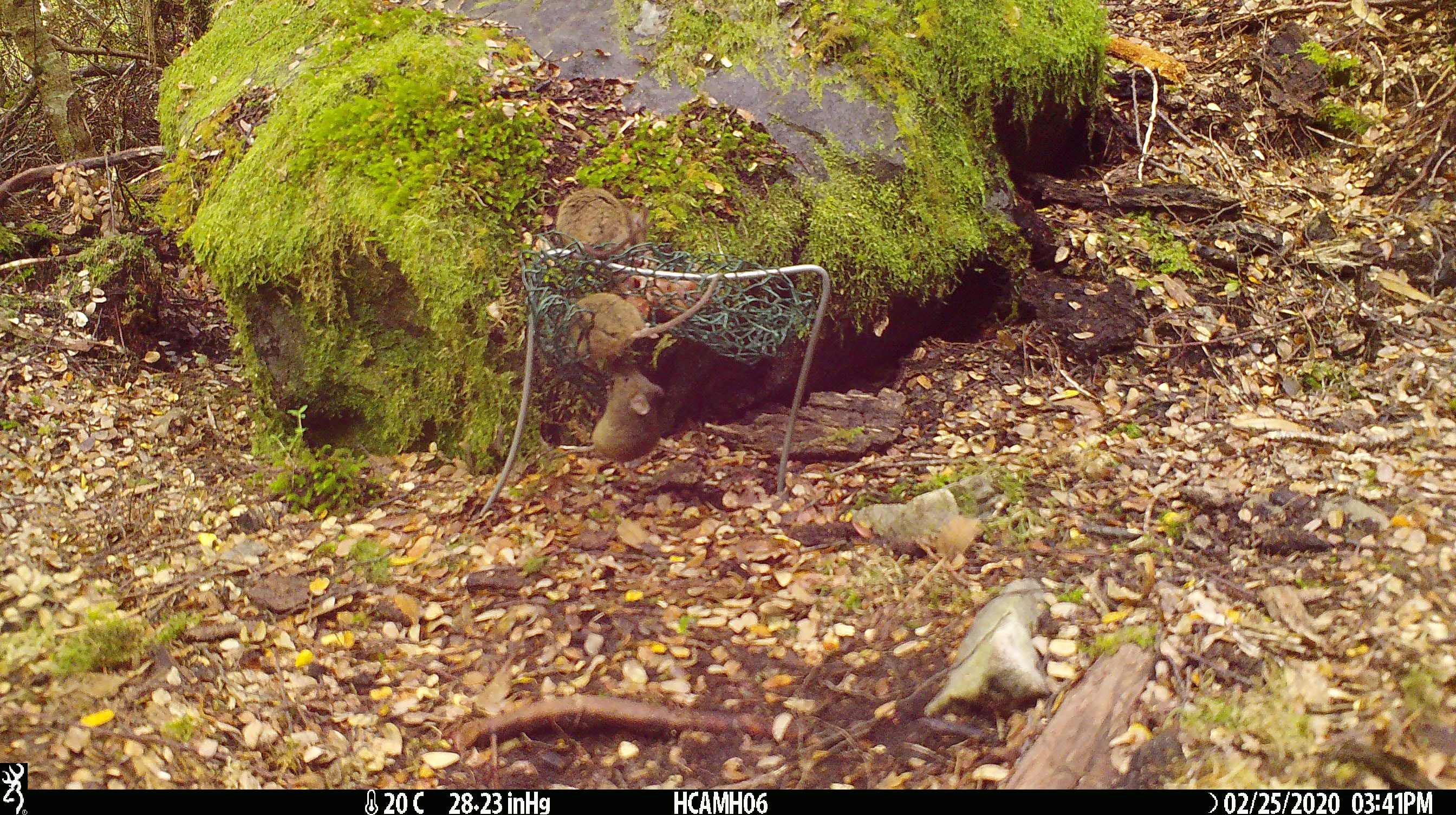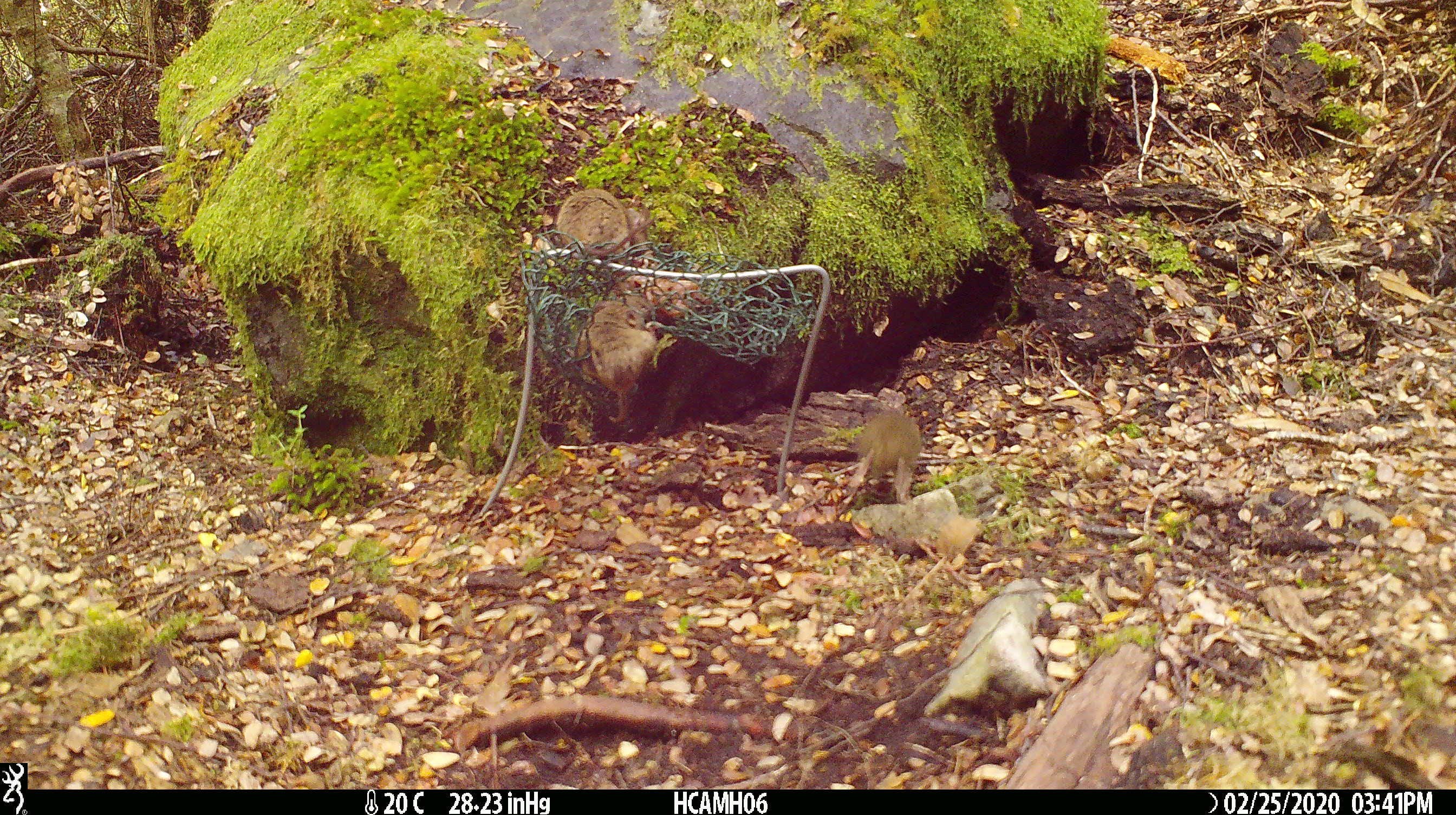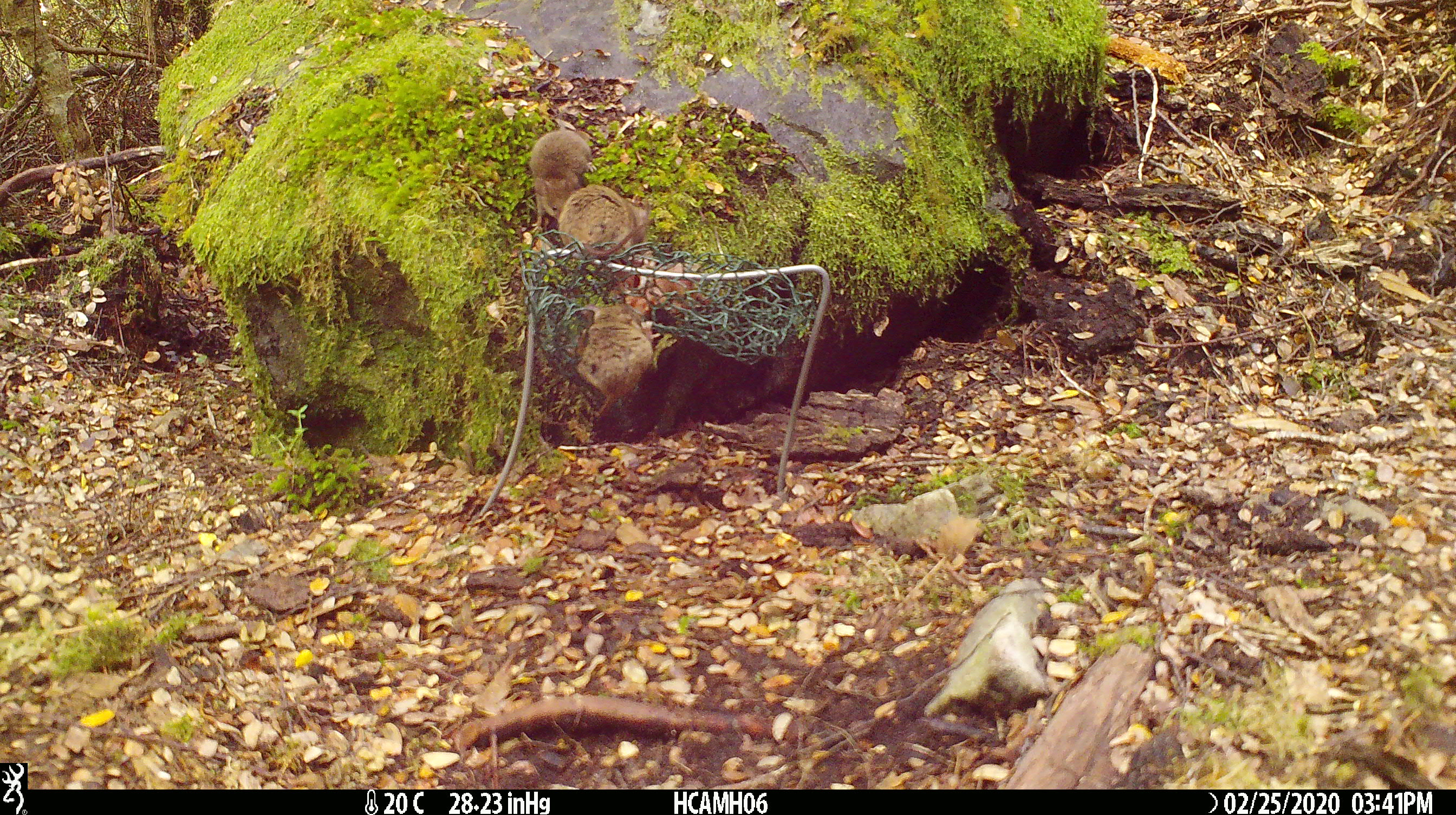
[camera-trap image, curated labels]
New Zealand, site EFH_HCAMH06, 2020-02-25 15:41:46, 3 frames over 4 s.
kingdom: Animalia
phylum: Chordata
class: Mammalia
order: Rodentia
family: Muridae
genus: Mus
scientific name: Mus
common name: mouse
Mouse (Mus).